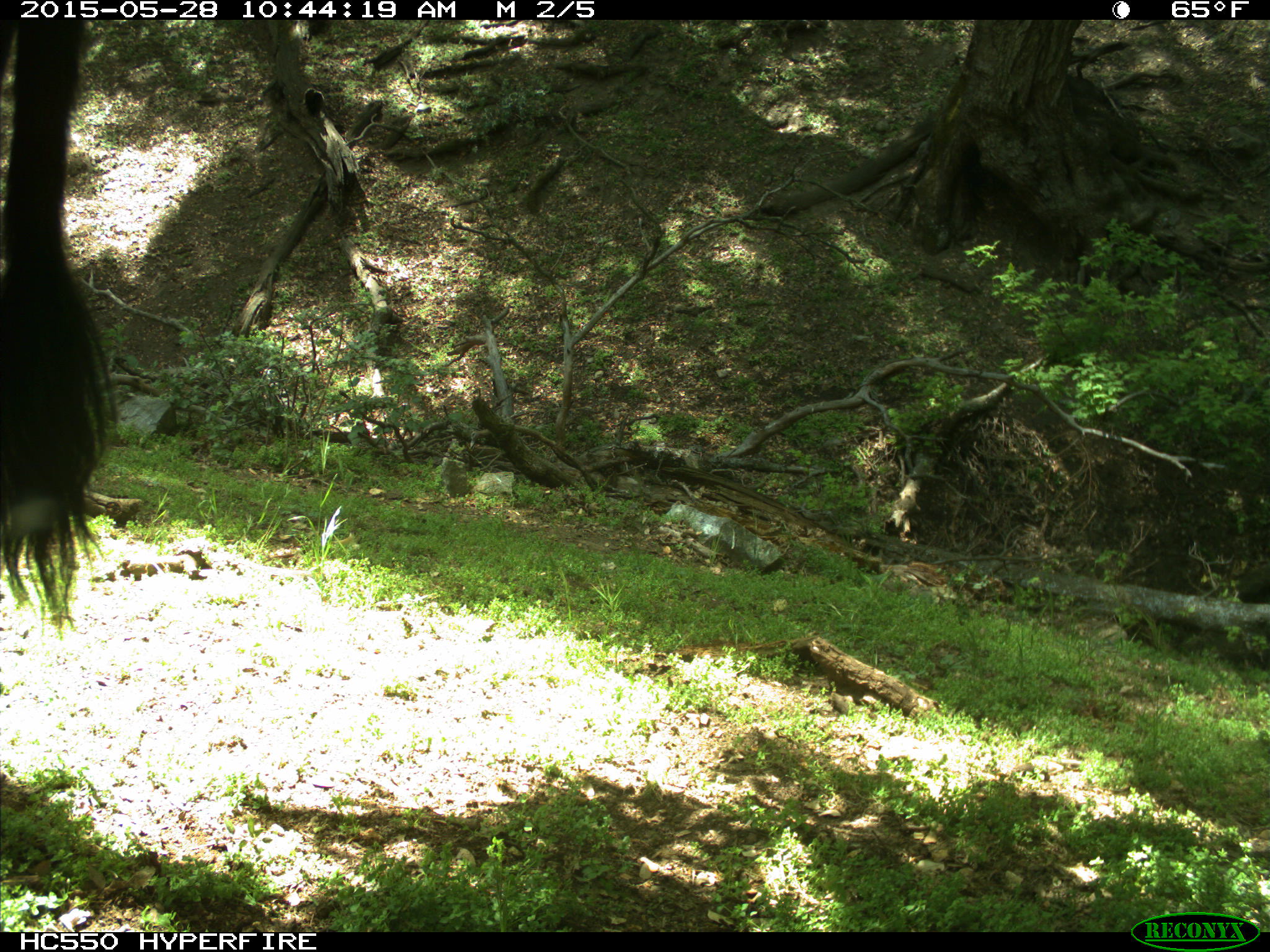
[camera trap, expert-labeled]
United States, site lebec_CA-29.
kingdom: Animalia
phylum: Chordata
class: Mammalia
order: Artiodactyla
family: Bovidae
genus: Bos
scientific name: Bos taurus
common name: domestic cow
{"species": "Bos taurus (domestic cow)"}